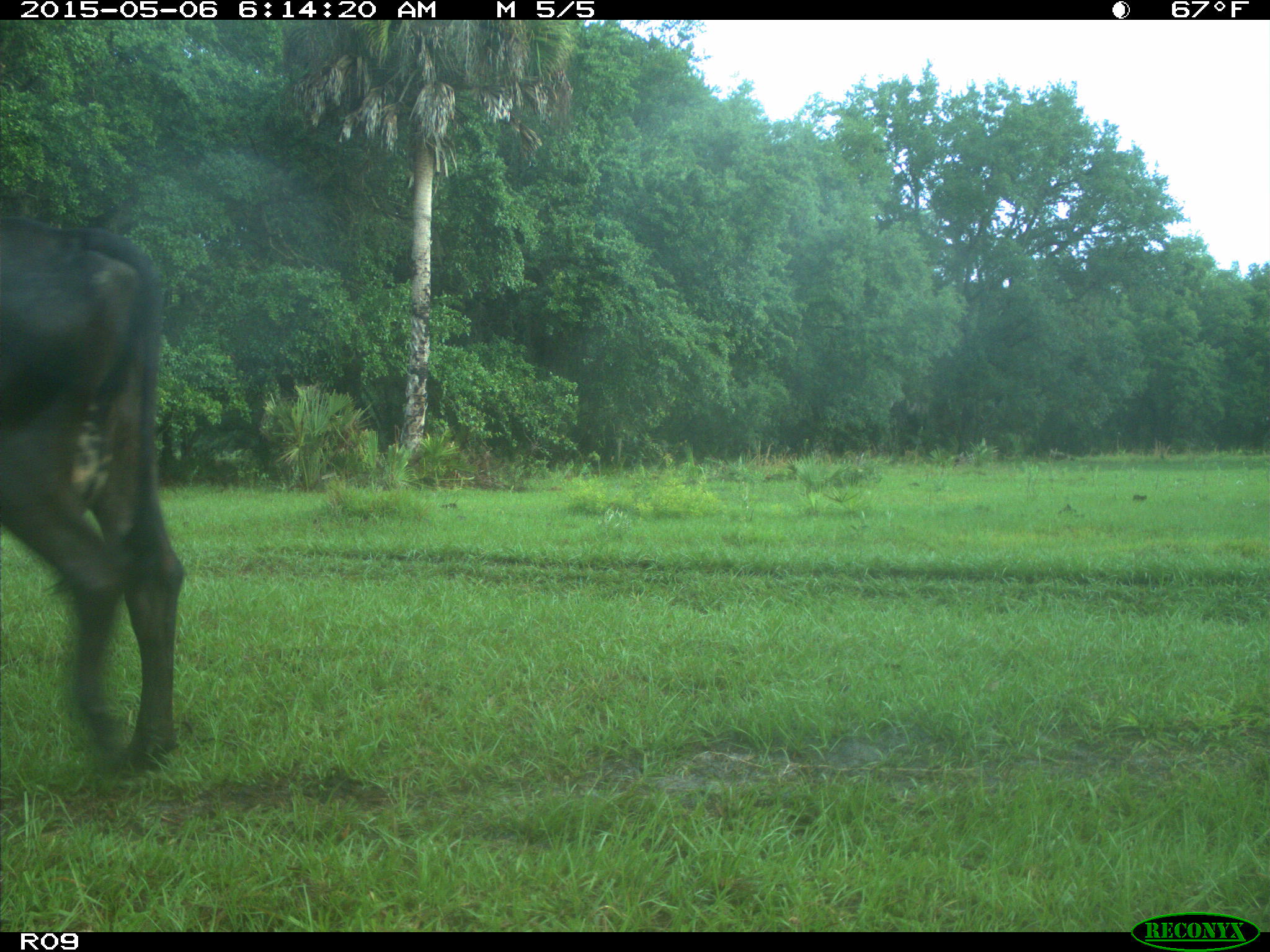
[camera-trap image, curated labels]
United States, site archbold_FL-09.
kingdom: Animalia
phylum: Chordata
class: Mammalia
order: Artiodactyla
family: Bovidae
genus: Bos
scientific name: Bos taurus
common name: domestic cow